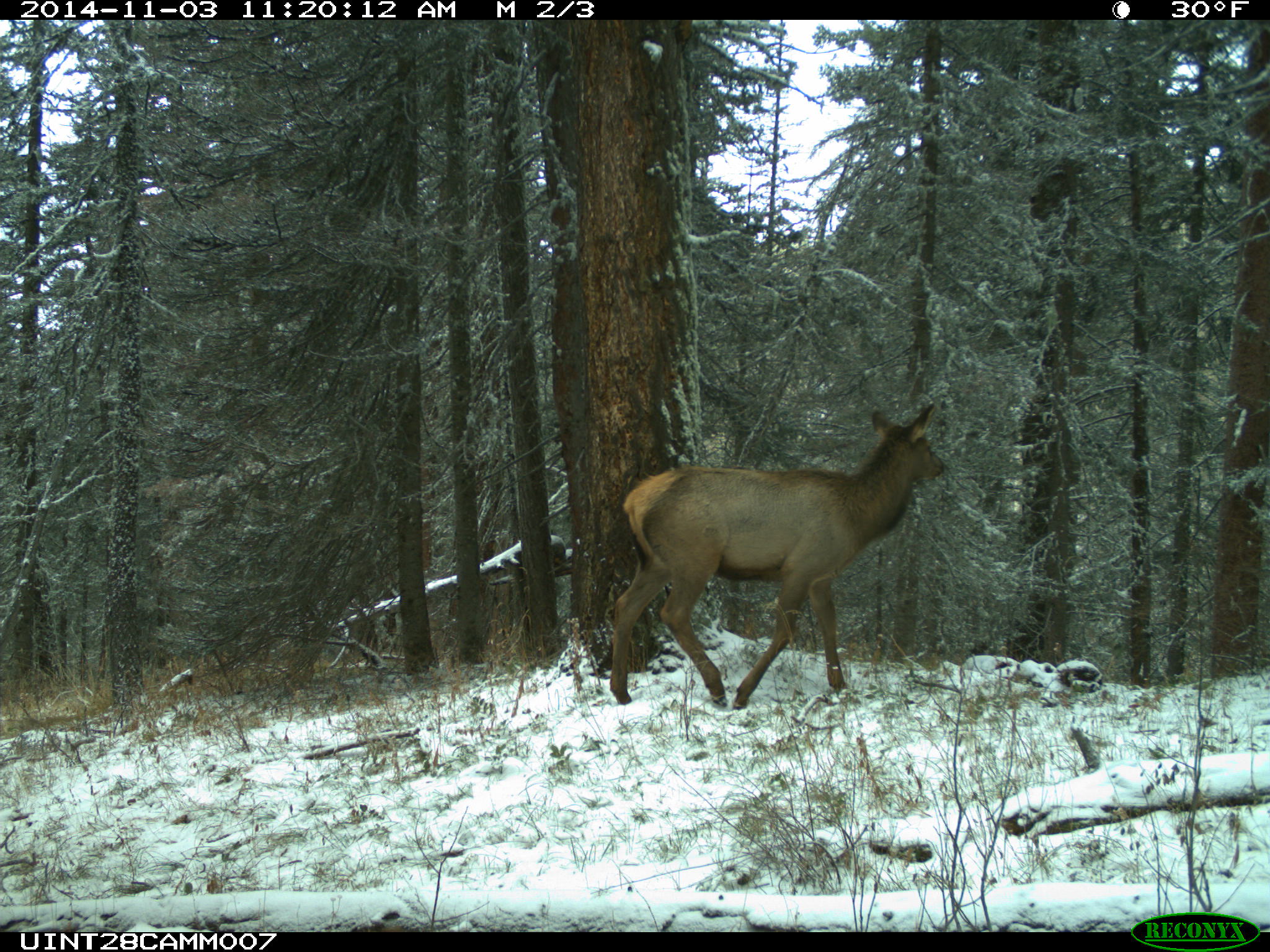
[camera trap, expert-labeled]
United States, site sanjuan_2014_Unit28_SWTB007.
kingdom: Animalia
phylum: Chordata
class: Mammalia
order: Artiodactyla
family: Cervidae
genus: Cervus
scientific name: Cervus elaphus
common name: red deer